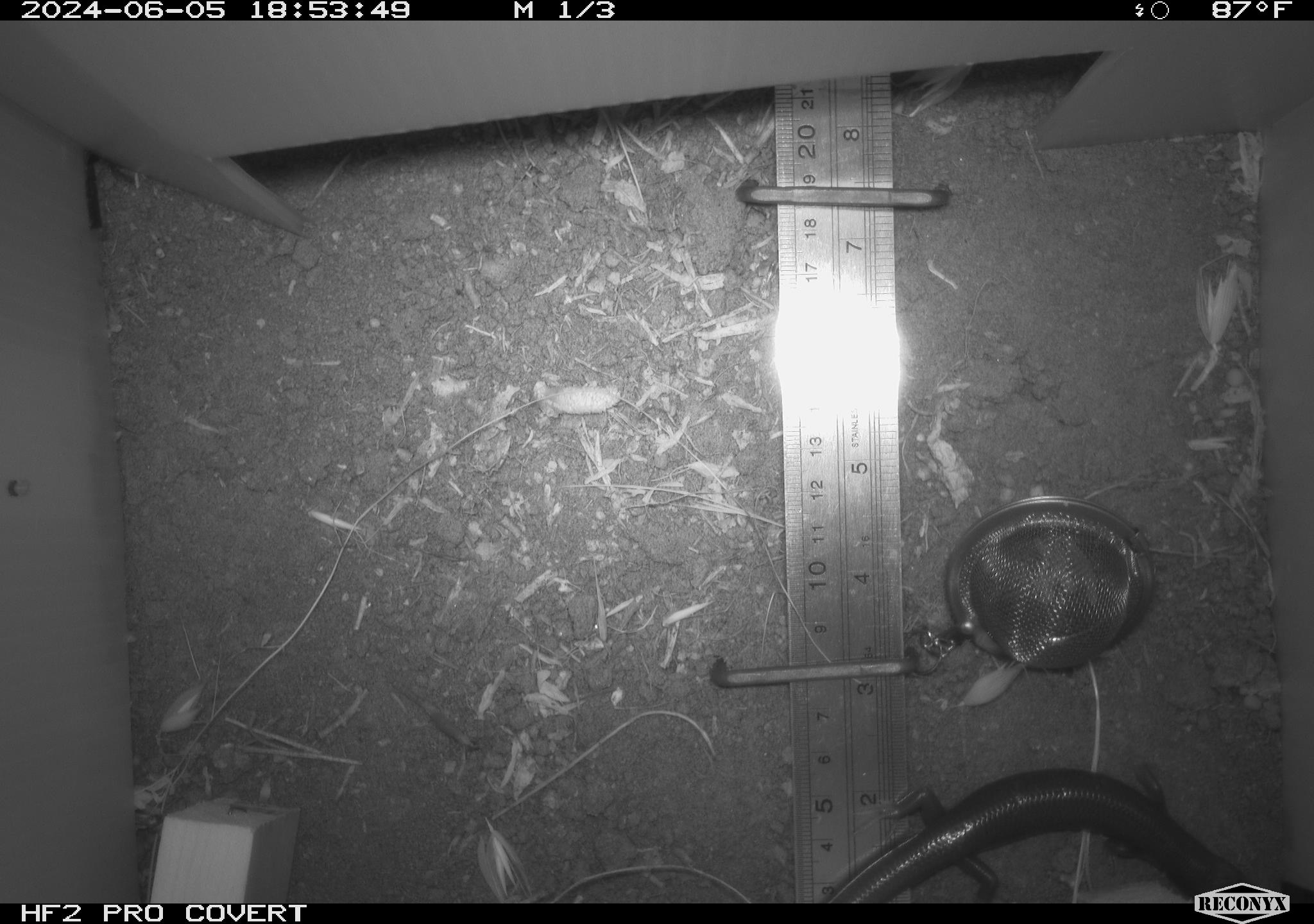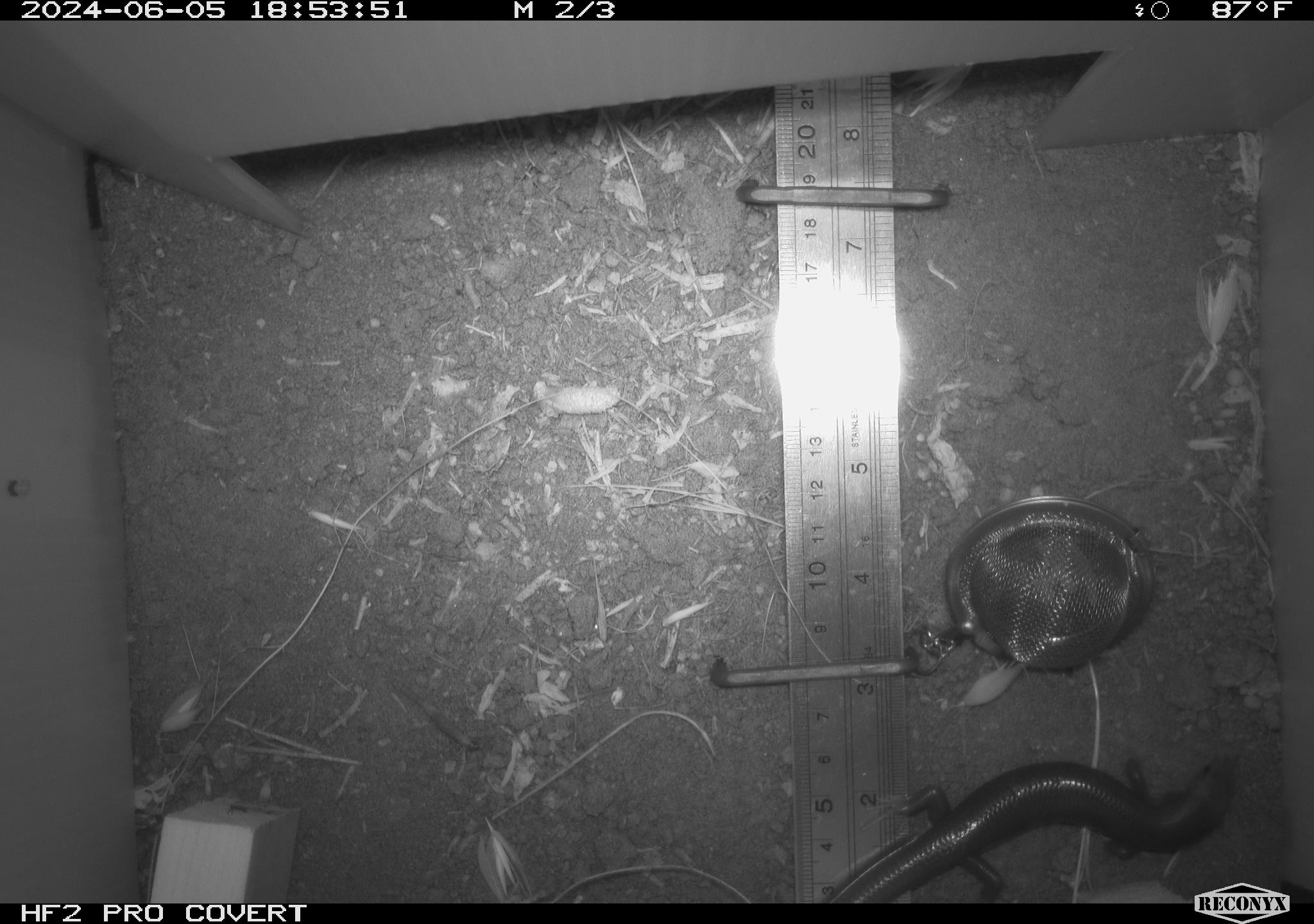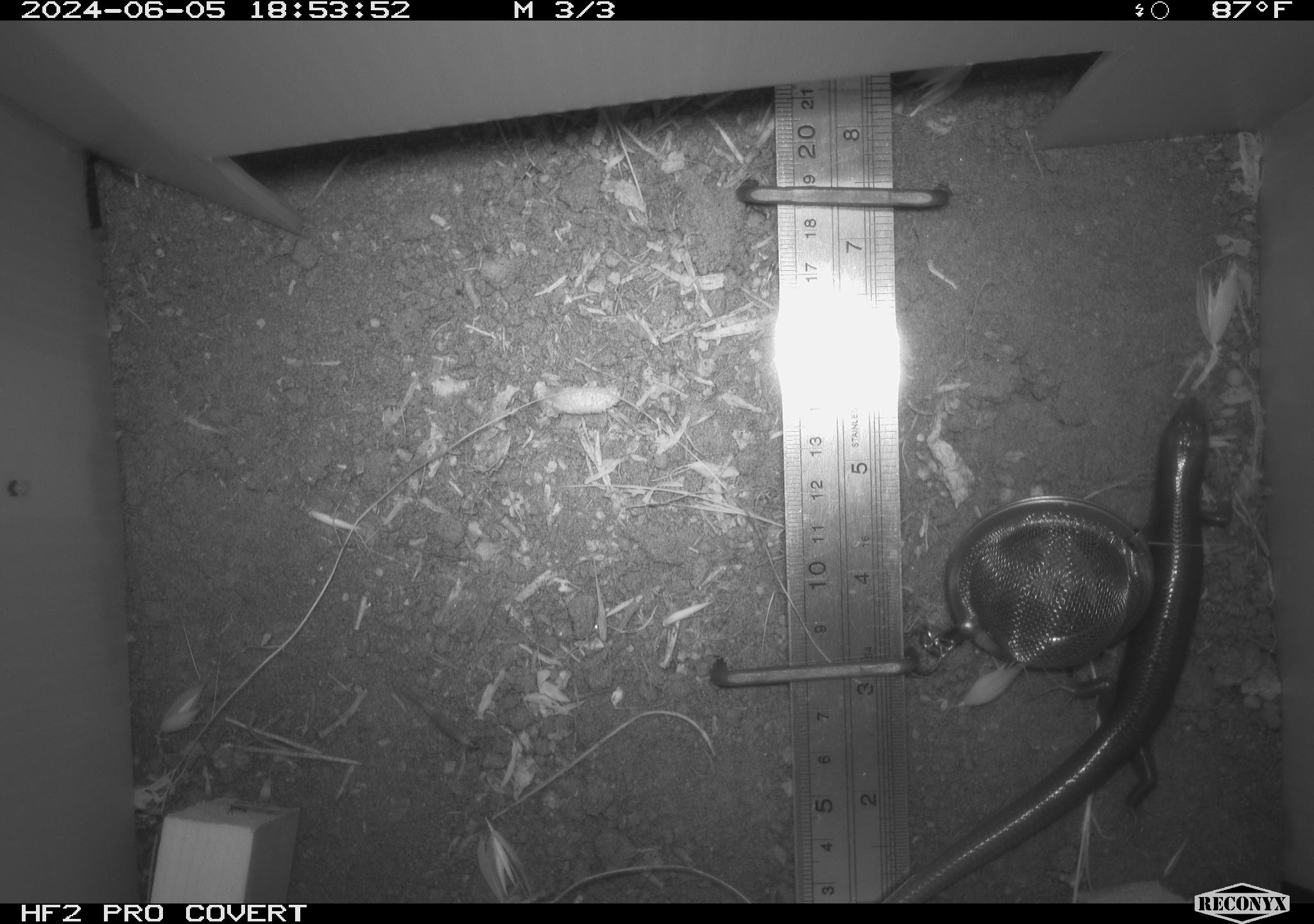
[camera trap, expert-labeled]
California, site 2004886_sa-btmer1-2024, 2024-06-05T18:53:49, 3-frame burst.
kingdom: Animalia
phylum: Chordata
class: Reptilia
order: Squamata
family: Scincidae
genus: Plestiodon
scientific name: Plestiodon gilberti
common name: gilbert's skink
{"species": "gilbert's skink (Plestiodon gilberti)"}